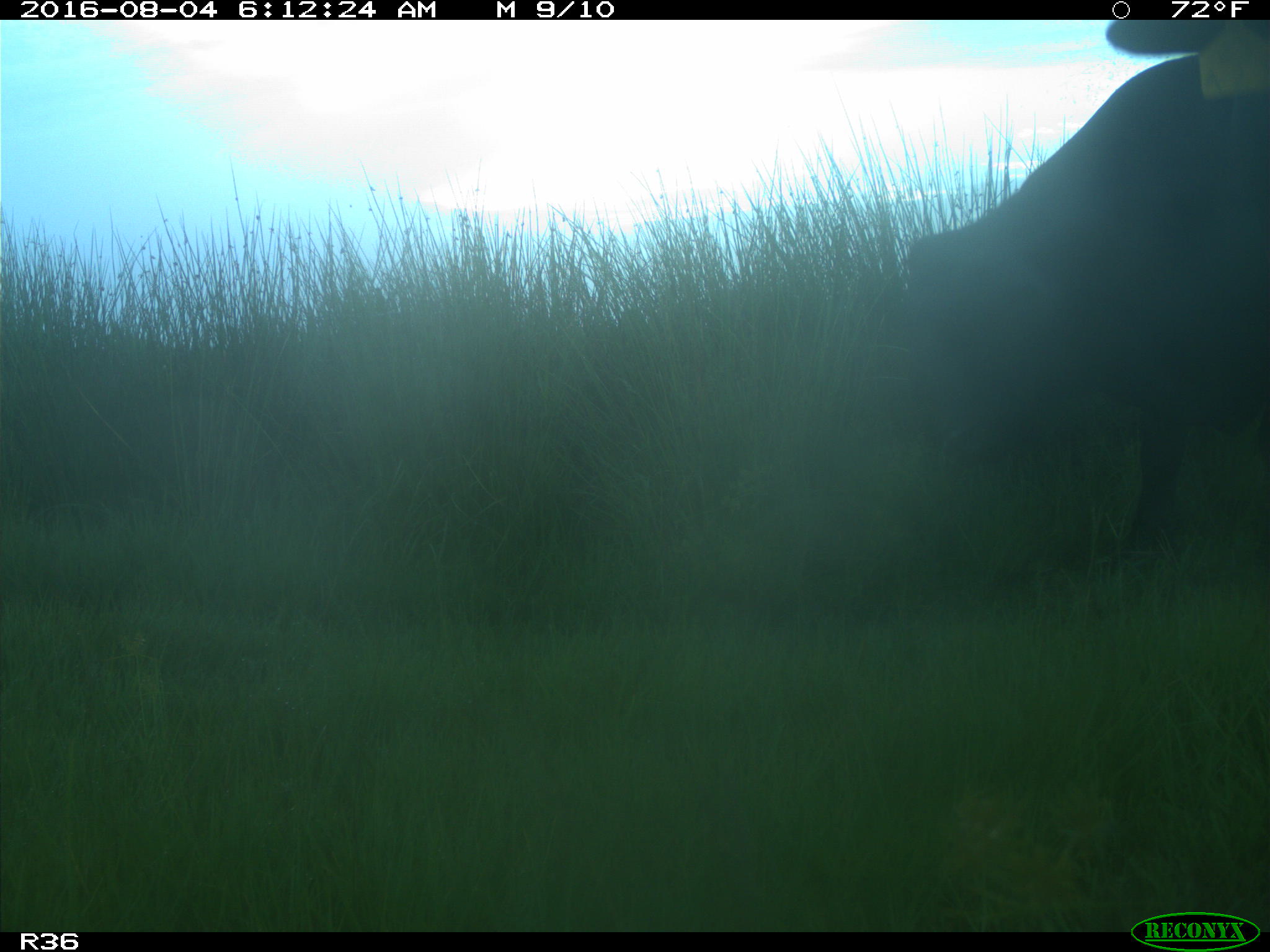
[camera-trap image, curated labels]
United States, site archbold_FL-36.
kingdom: Animalia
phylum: Chordata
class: Mammalia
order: Artiodactyla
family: Bovidae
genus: Bos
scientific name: Bos taurus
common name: domestic cow